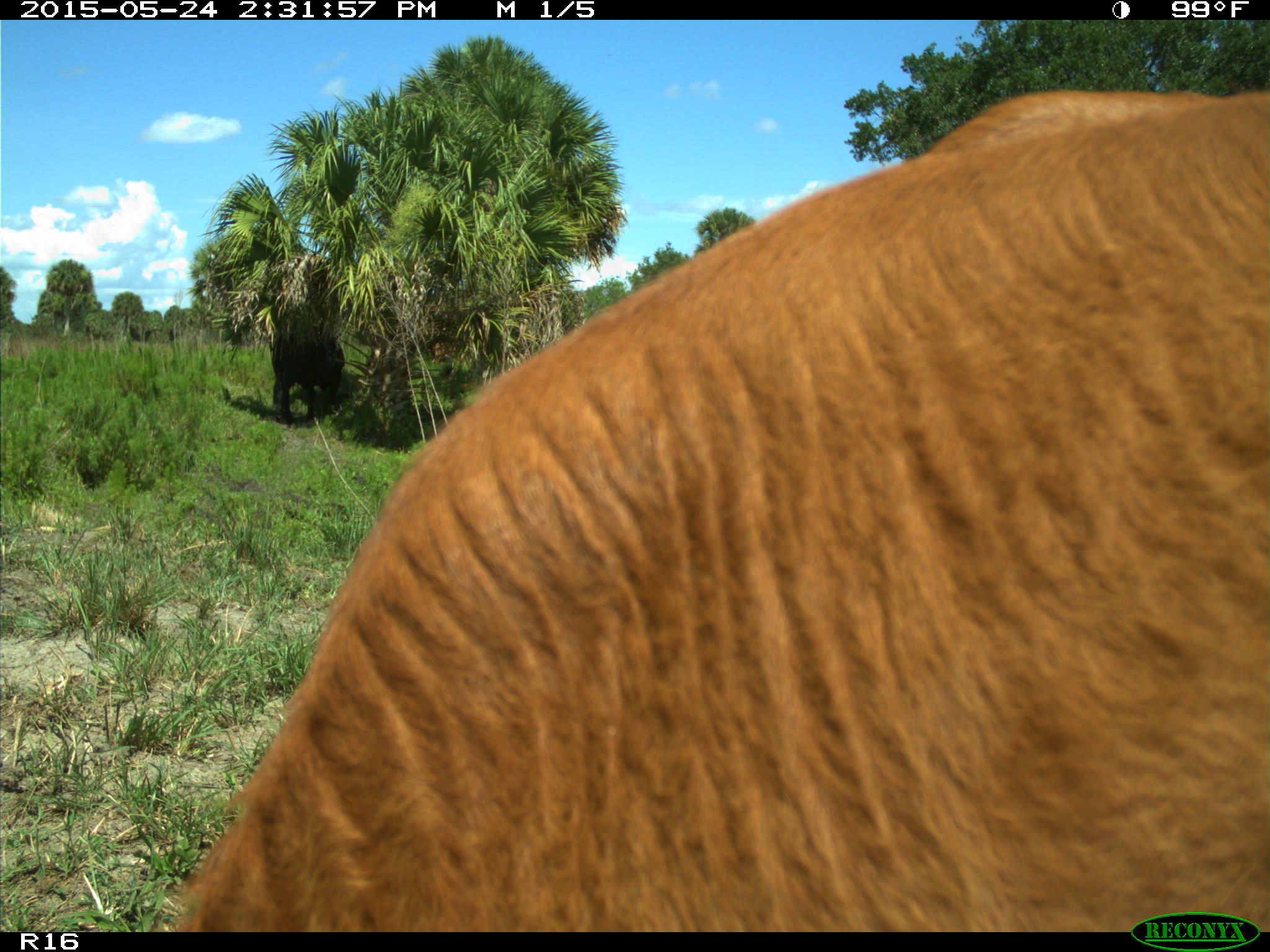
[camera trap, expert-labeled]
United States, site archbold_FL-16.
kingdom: Animalia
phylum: Chordata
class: Mammalia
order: Artiodactyla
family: Bovidae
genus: Bos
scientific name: Bos taurus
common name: domestic cow